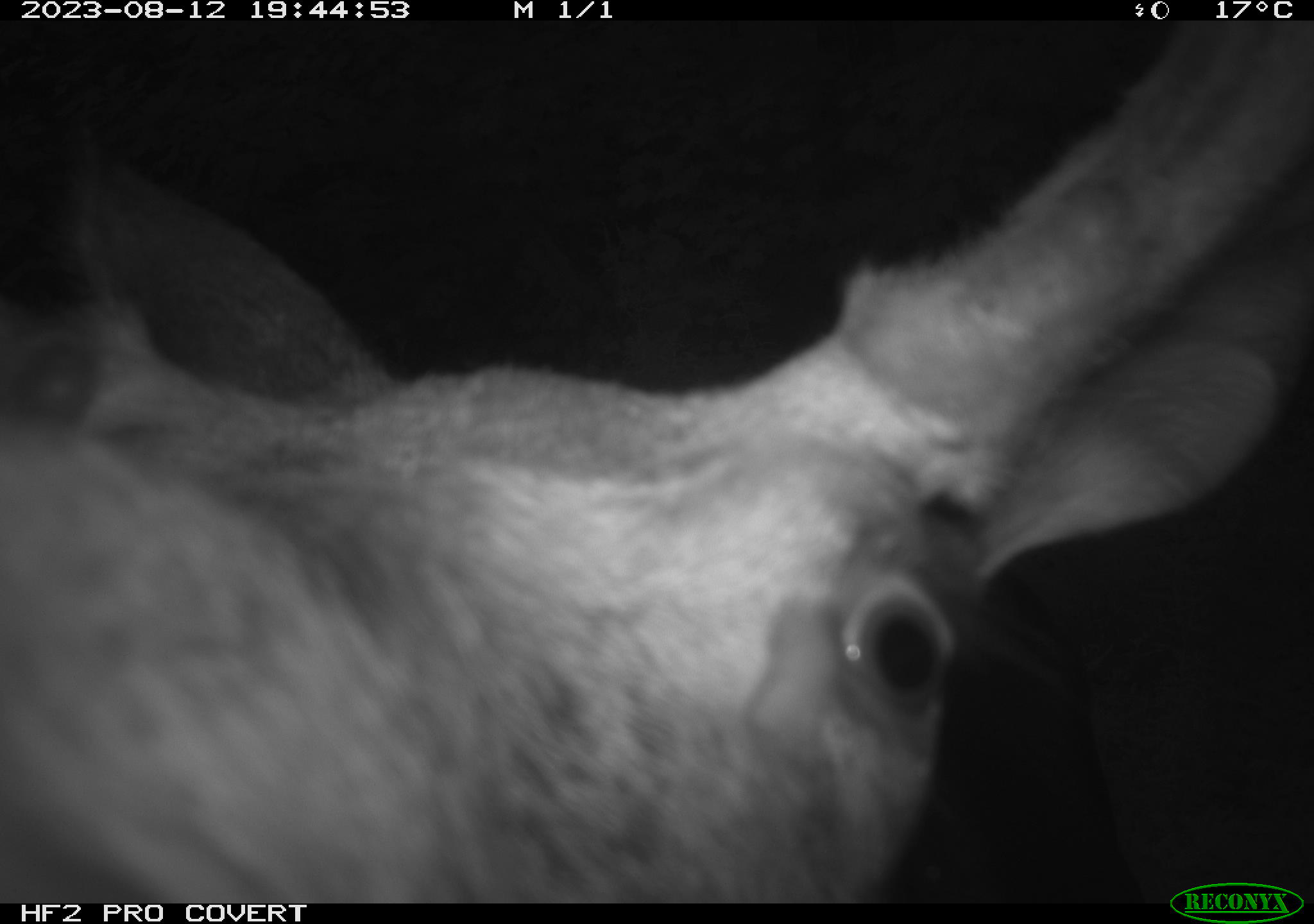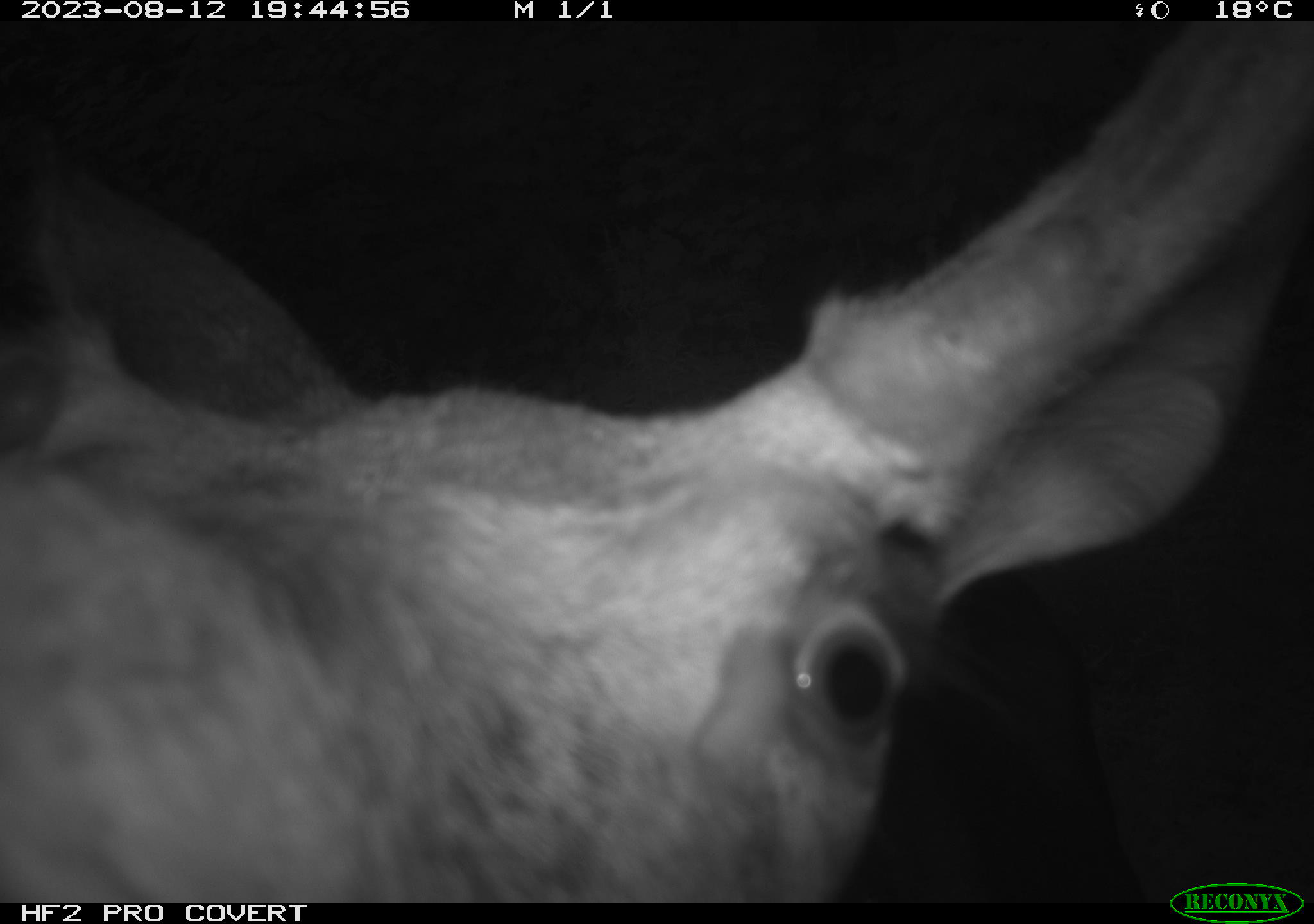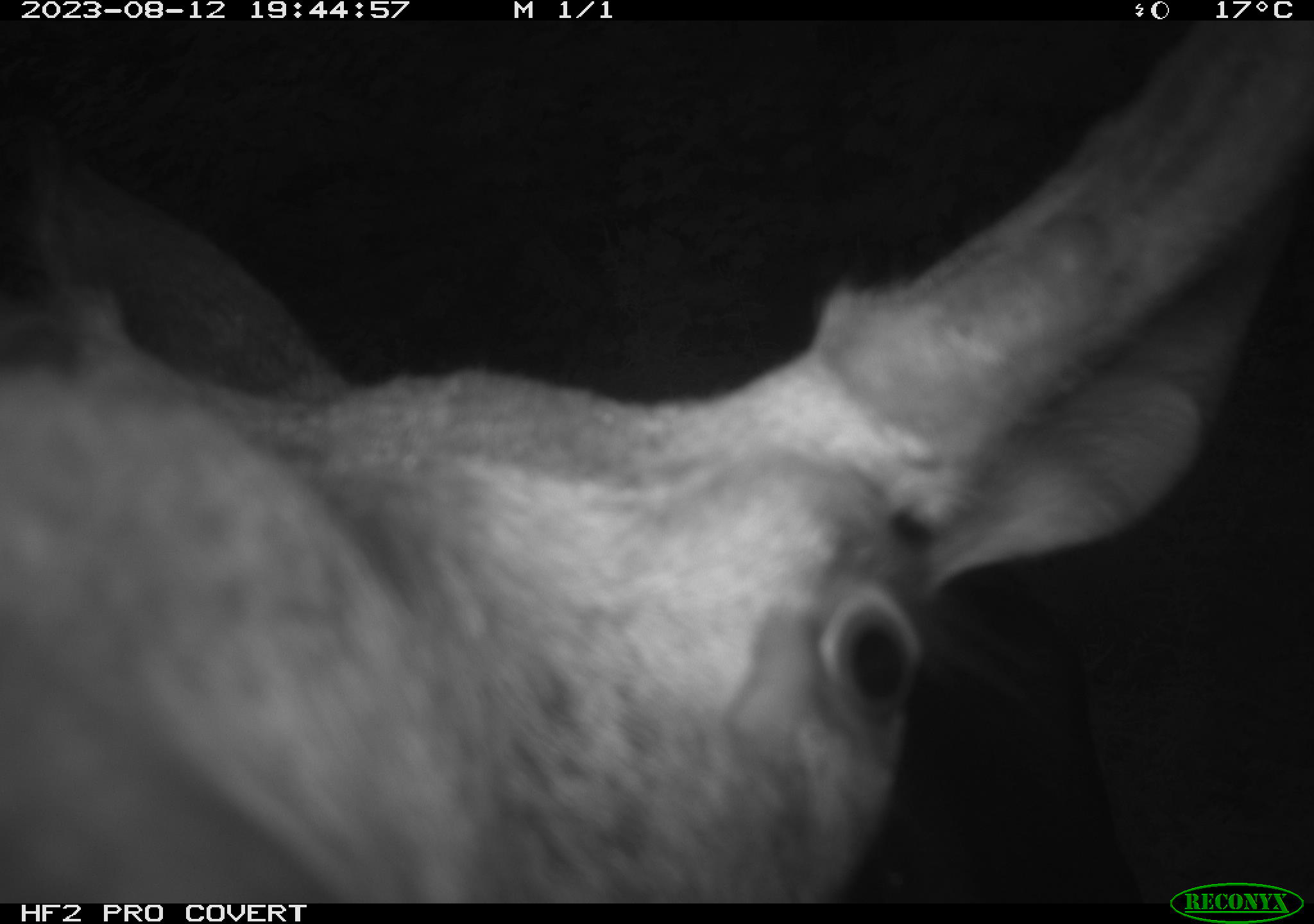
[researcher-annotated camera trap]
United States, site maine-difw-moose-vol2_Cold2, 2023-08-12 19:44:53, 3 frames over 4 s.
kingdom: Animalia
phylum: Chordata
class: Mammalia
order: Artiodactyla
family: Cervidae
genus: Alces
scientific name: Alces alces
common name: moose